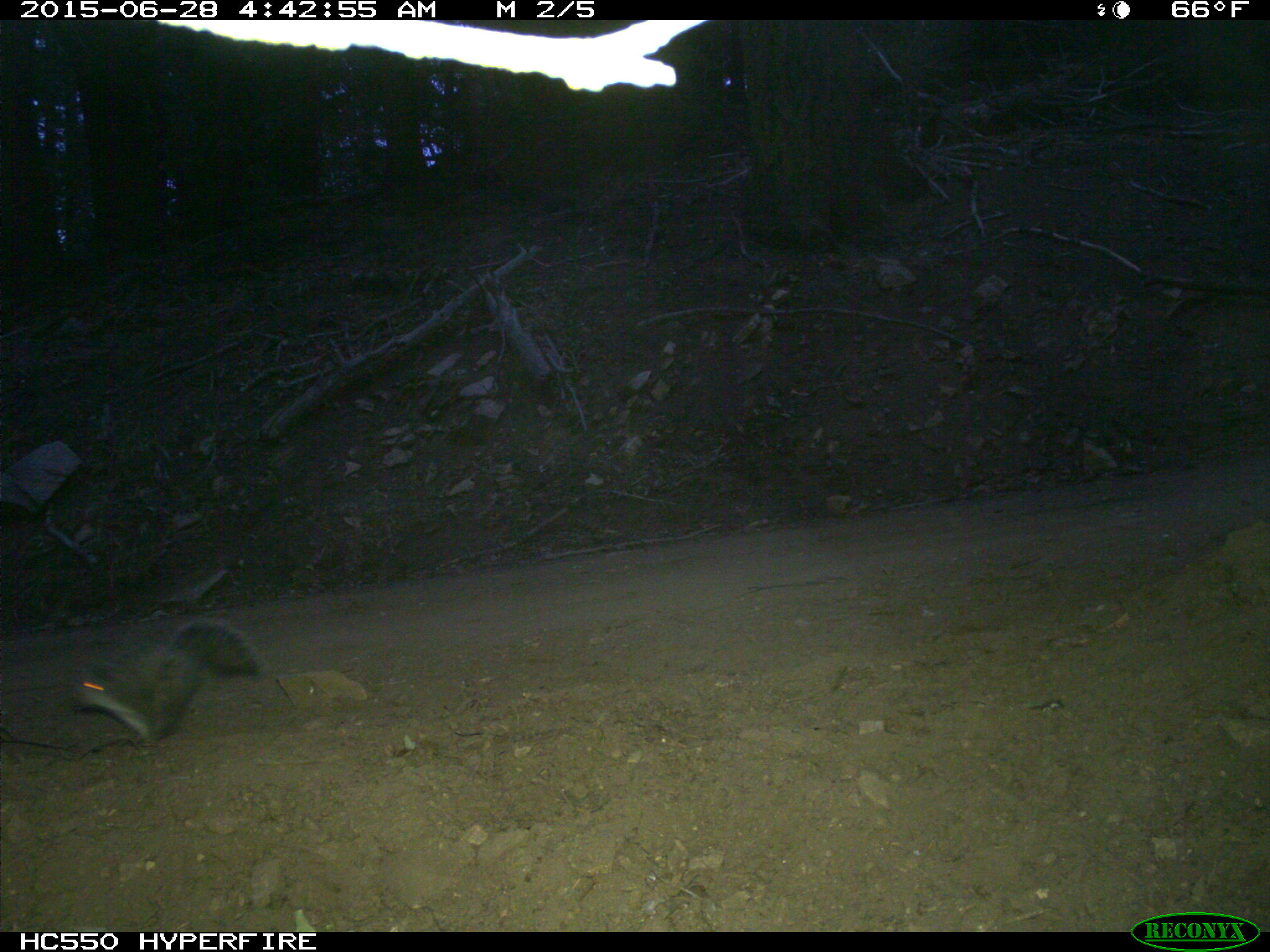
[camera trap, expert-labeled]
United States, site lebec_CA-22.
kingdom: Animalia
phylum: Chordata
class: Mammalia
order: Rodentia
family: Sciuridae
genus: Sciurus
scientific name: Sciurus carolinensis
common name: eastern gray squirrel